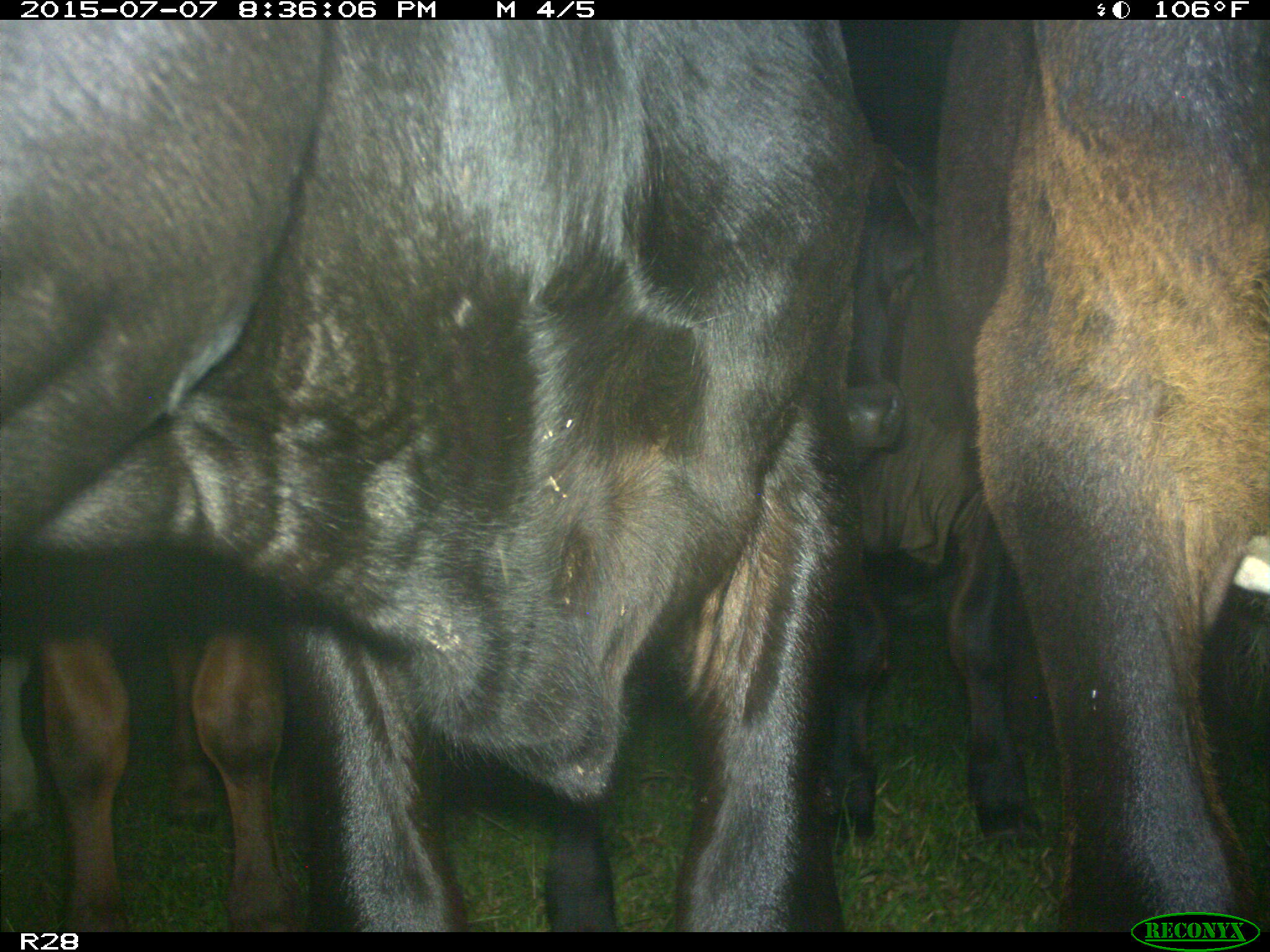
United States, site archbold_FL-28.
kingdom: Animalia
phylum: Chordata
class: Mammalia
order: Artiodactyla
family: Bovidae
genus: Bos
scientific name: Bos taurus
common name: domestic cow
Bos taurus (domestic cow).